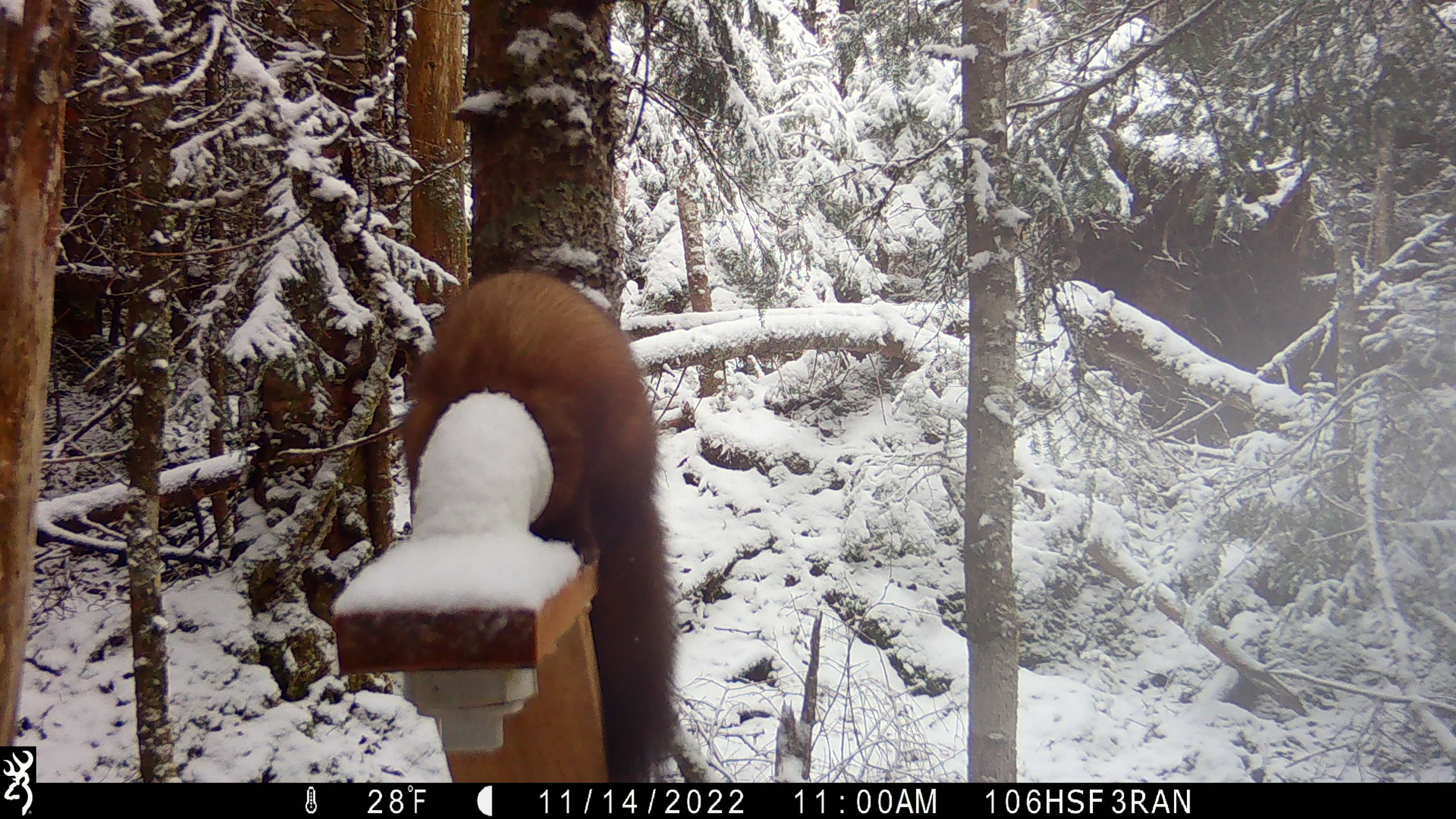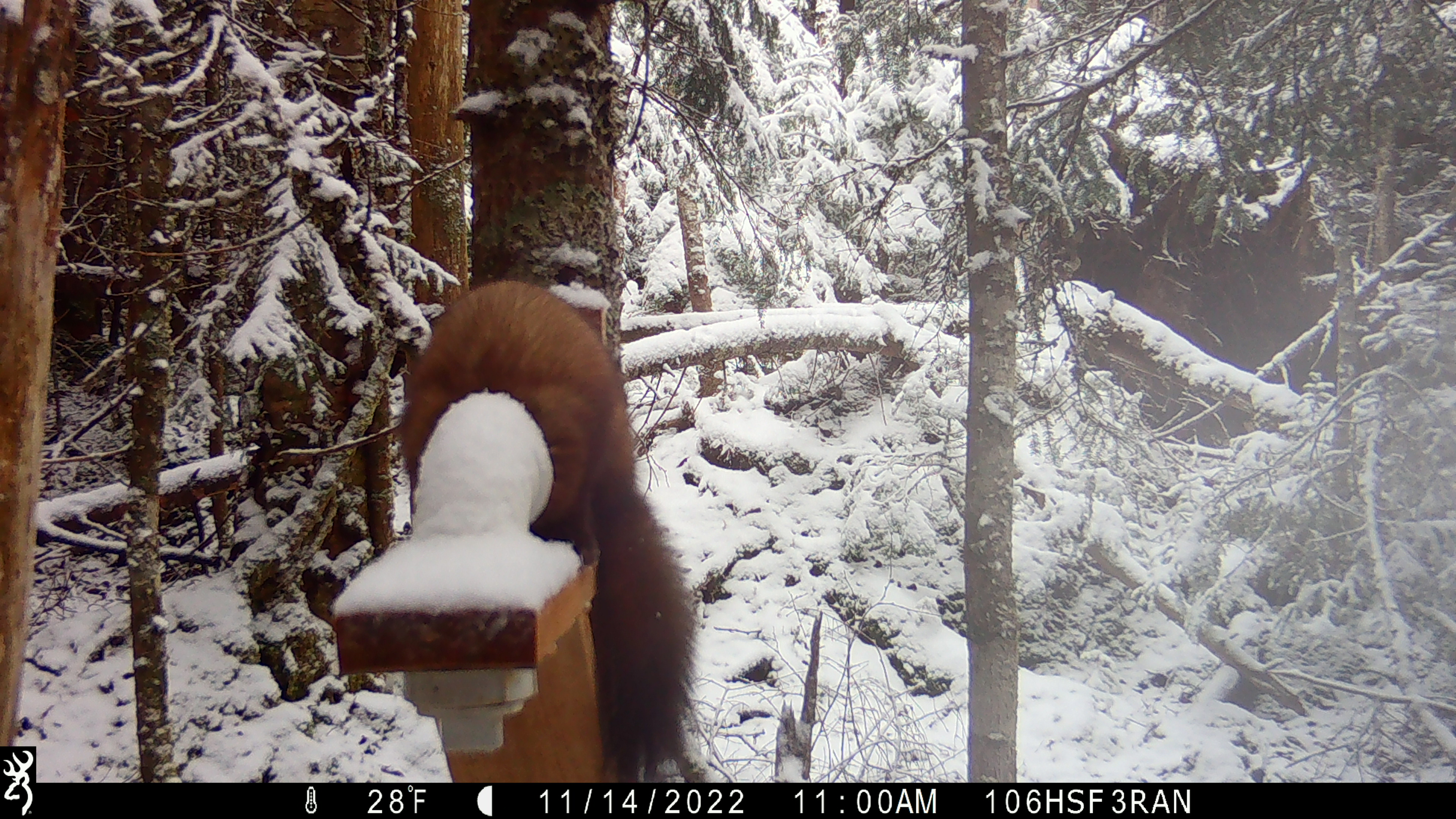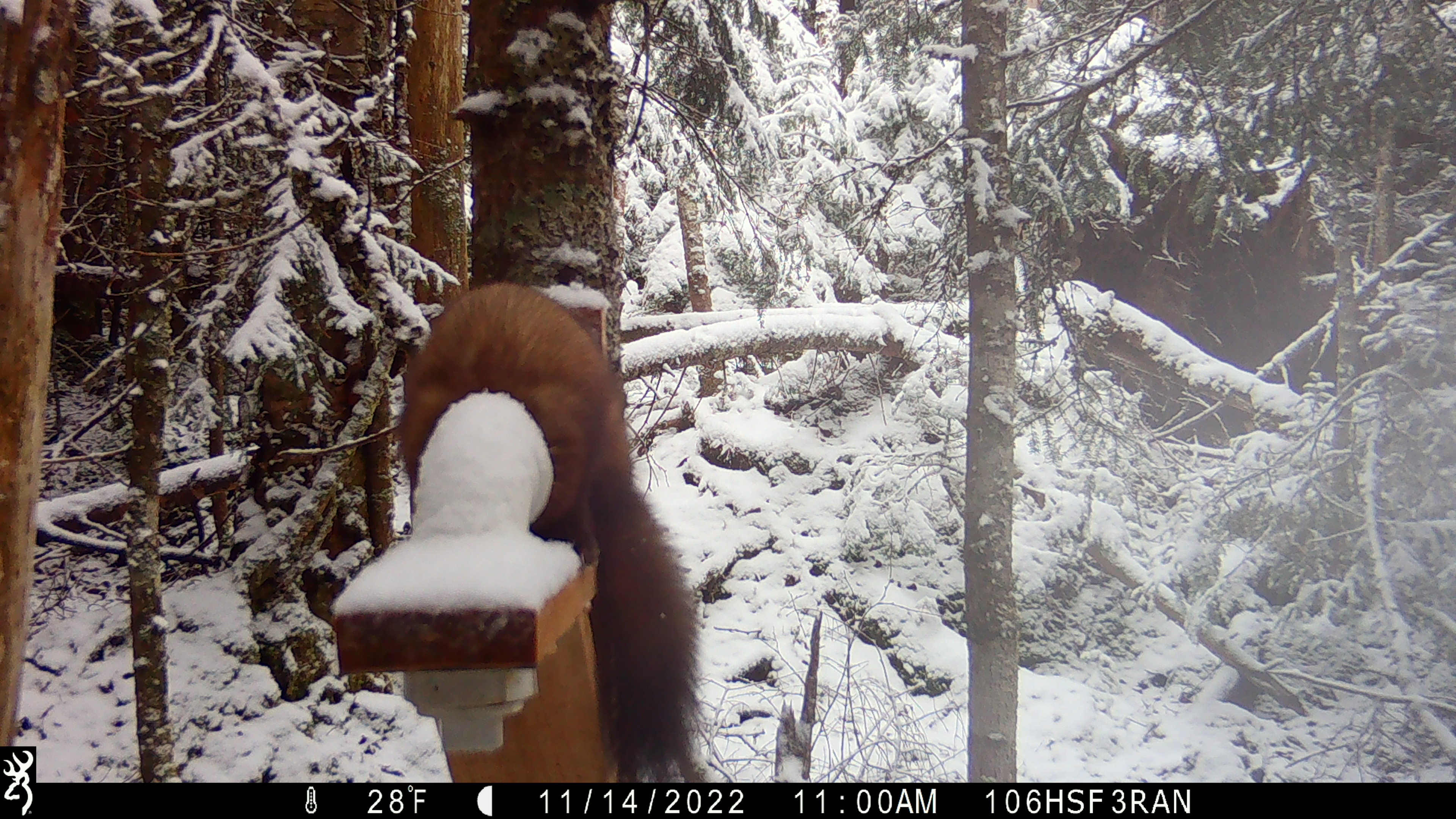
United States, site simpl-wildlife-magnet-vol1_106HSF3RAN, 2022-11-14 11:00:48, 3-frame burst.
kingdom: Animalia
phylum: Chordata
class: Mammalia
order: Carnivora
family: Mustelidae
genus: Martes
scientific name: Martes americana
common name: american marten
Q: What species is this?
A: American marten (Martes americana).